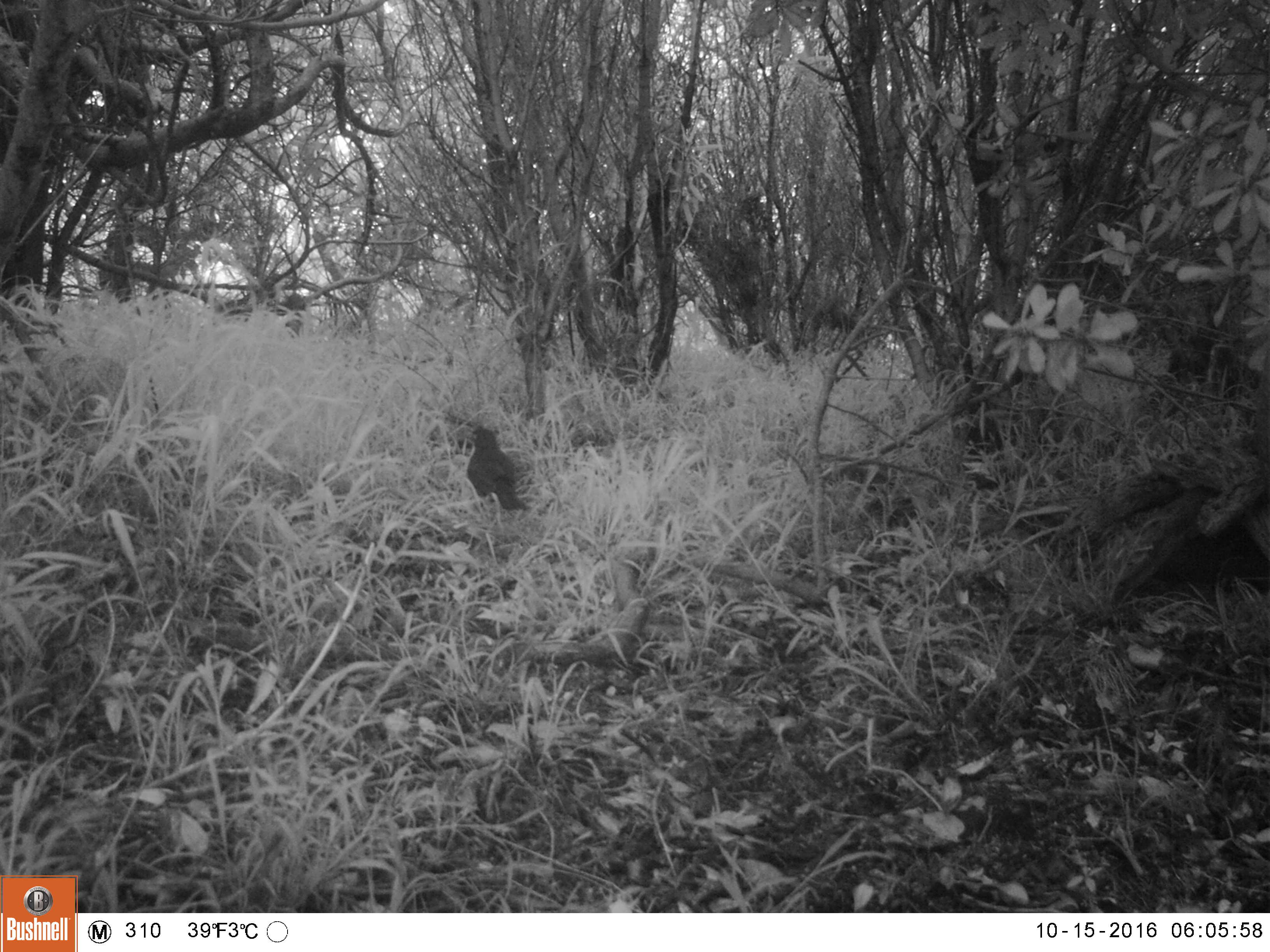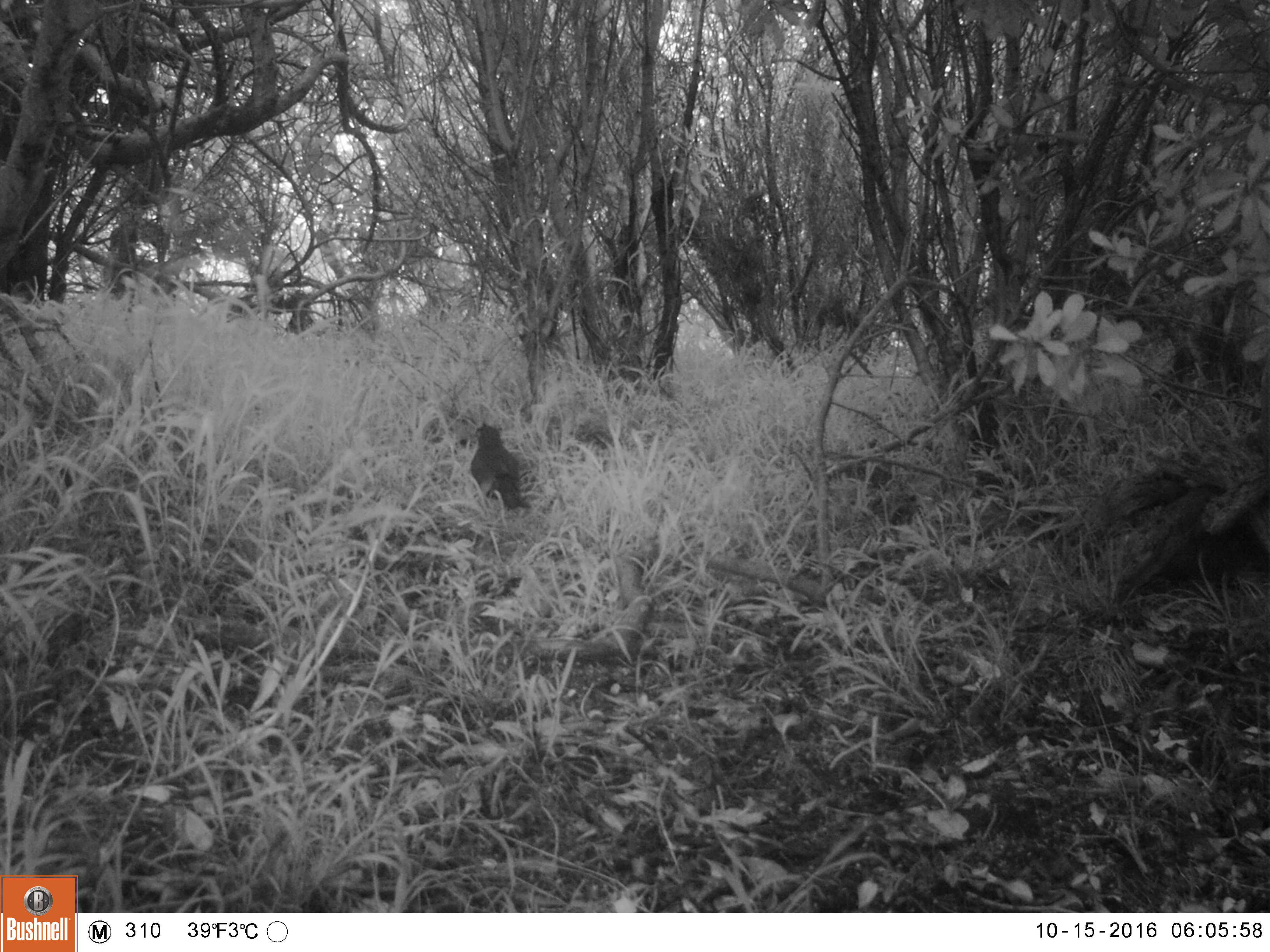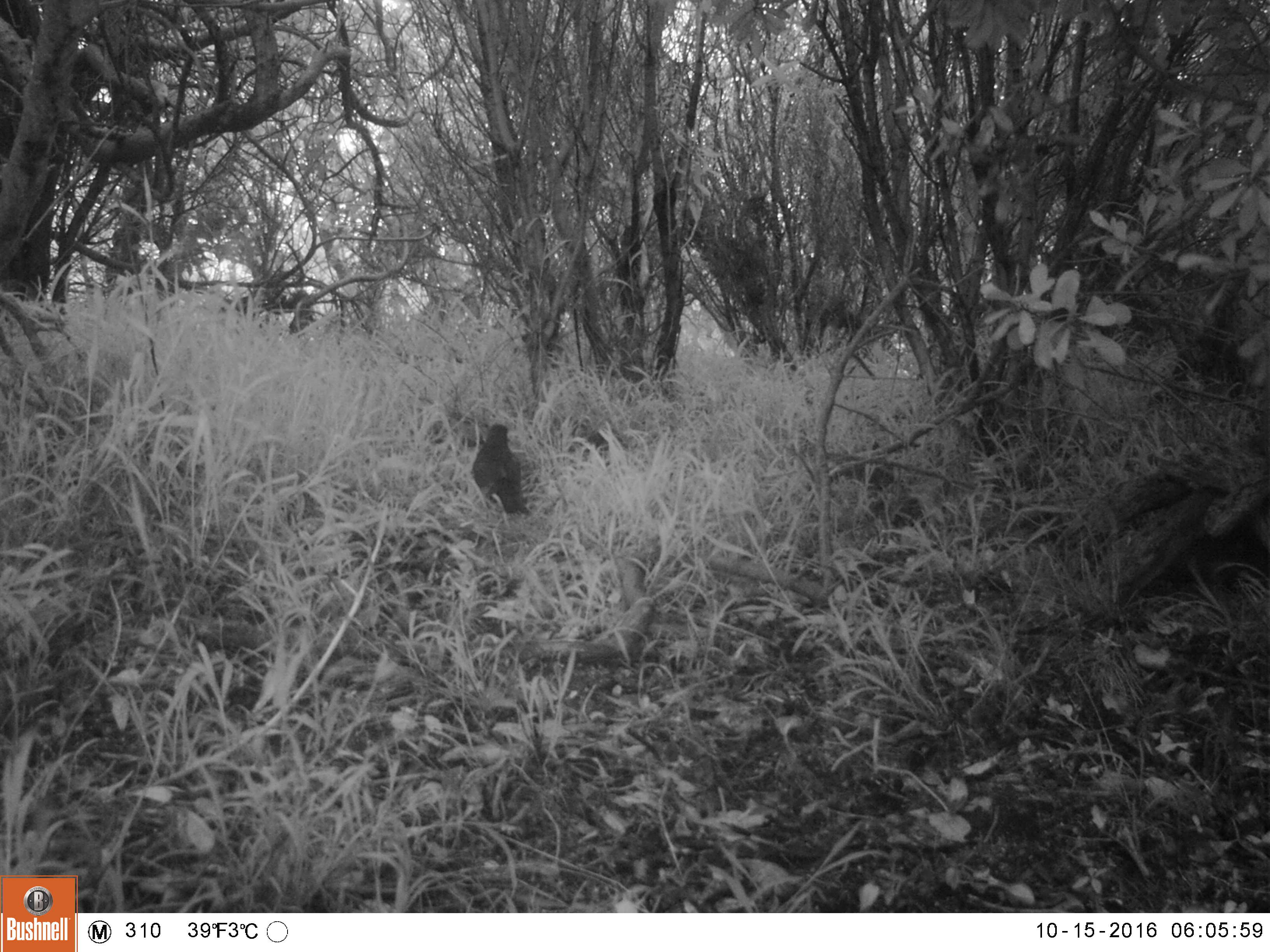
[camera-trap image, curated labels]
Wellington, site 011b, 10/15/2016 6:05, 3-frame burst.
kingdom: Animalia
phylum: Chordata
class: Aves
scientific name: Aves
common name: bird